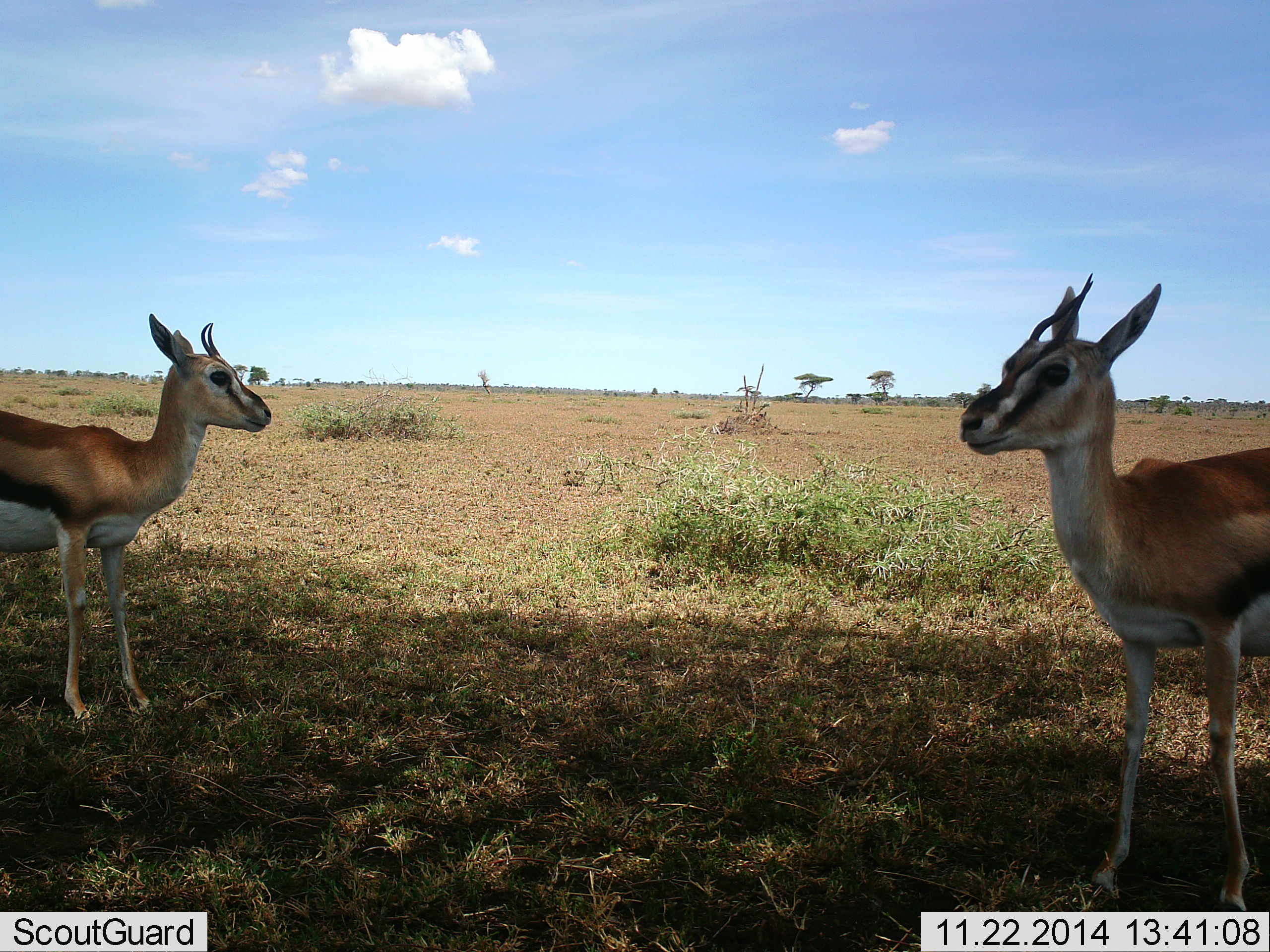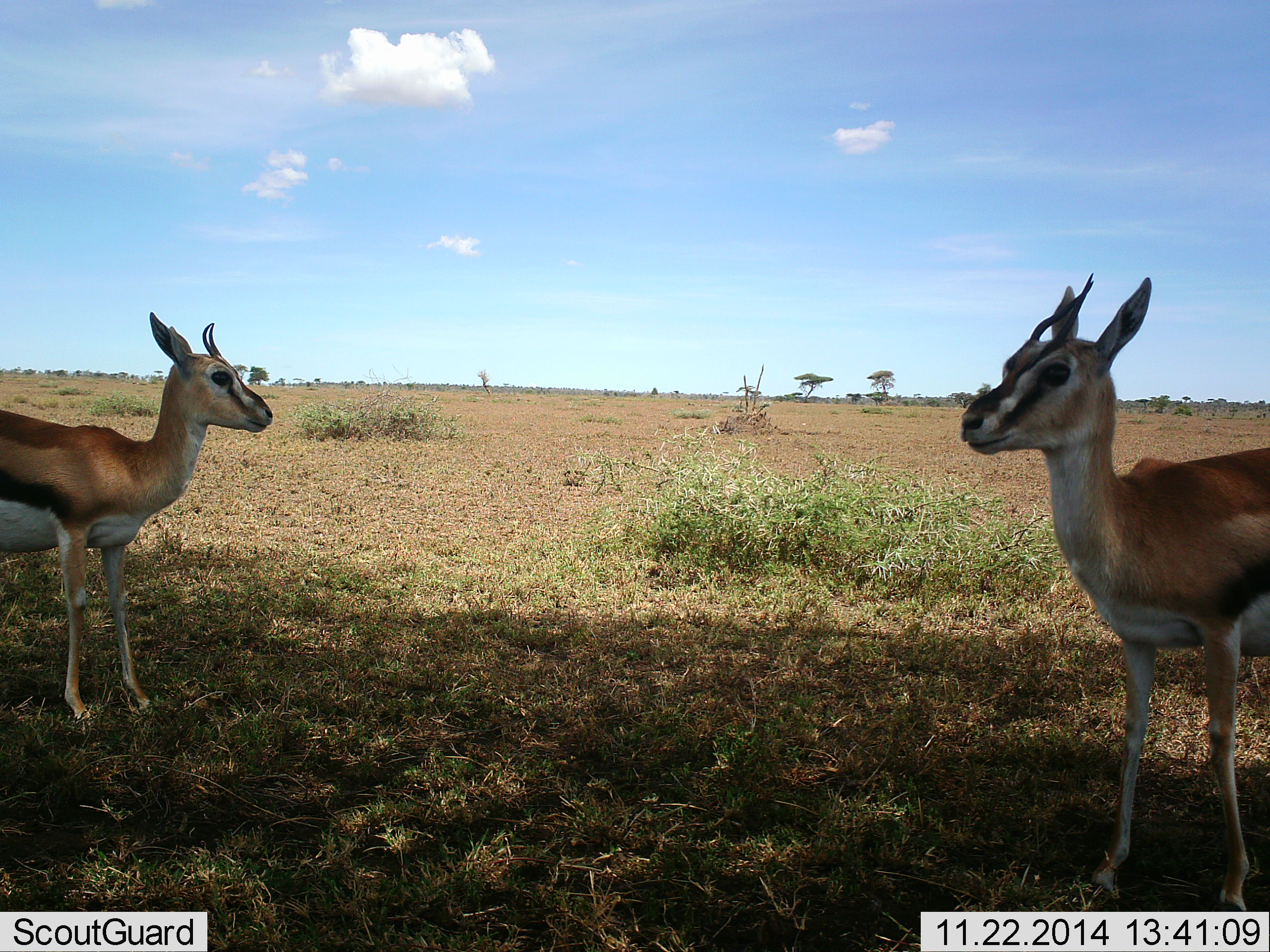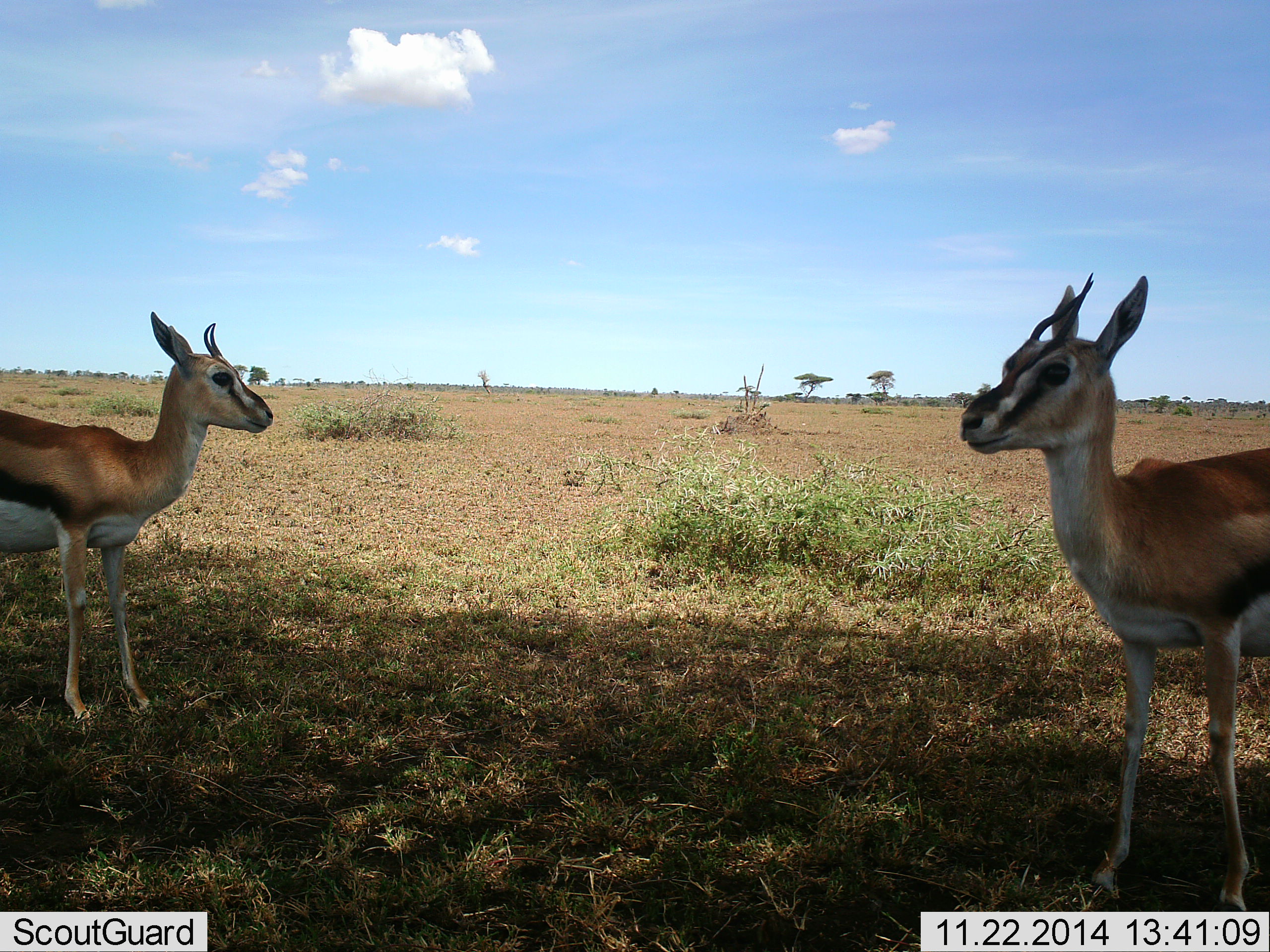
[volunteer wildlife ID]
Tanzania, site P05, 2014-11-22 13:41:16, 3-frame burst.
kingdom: Animalia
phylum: Chordata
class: Mammalia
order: Artiodactyla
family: Bovidae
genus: Eudorcas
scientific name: Eudorcas thomsonii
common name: thomson's gazelle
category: gazellethomsons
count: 2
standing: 100%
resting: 0%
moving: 0%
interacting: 0%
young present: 0%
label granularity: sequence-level